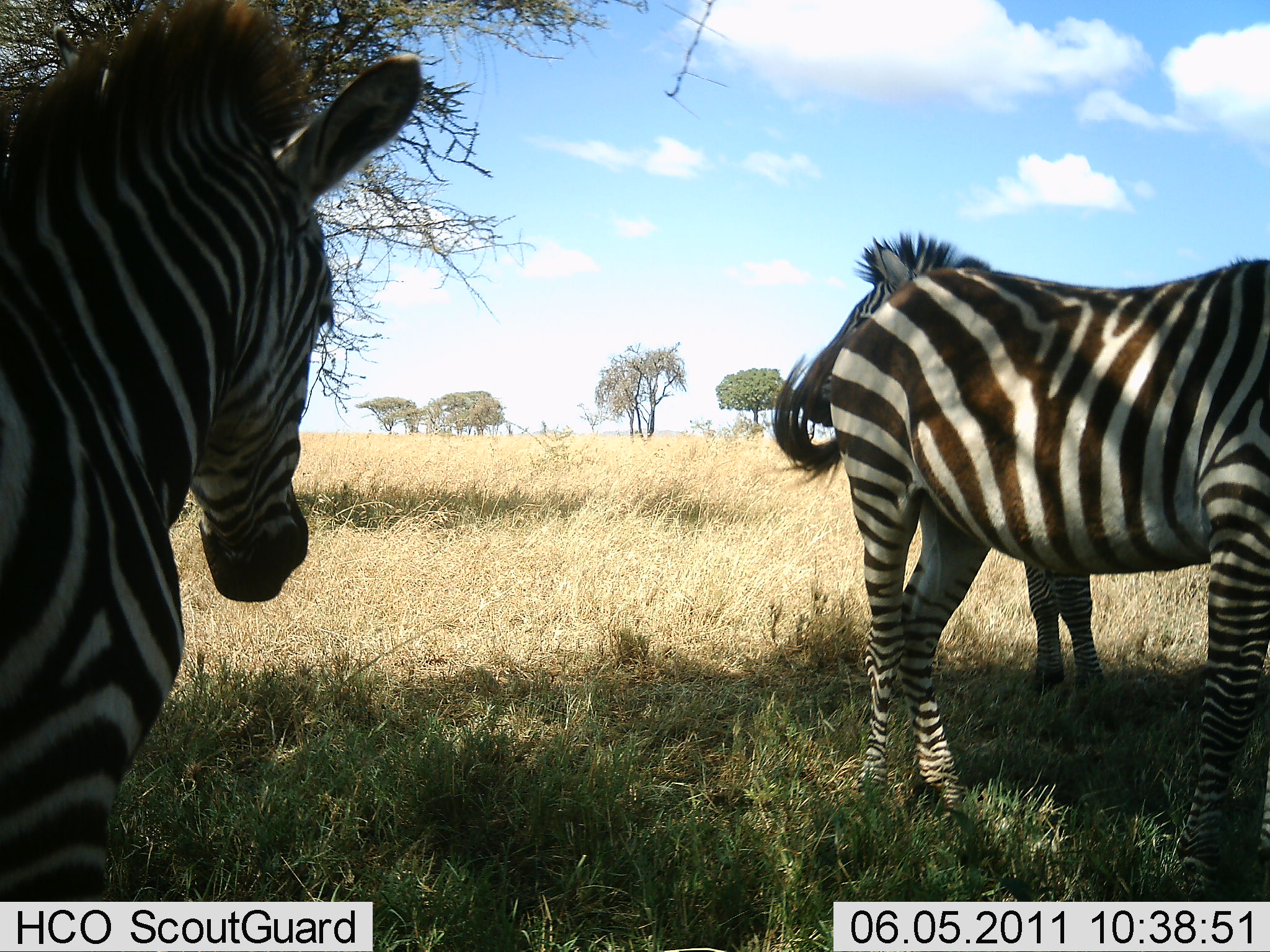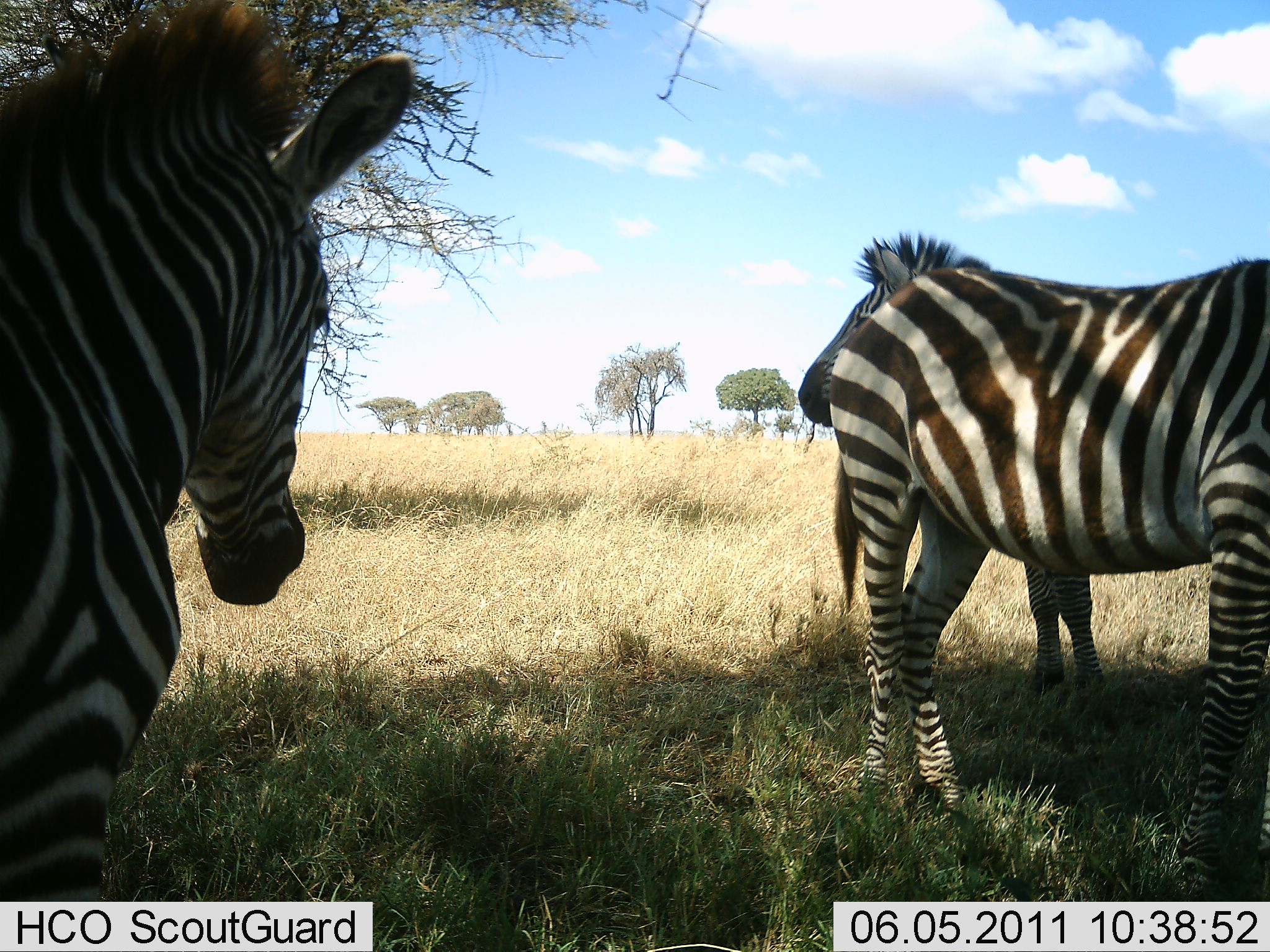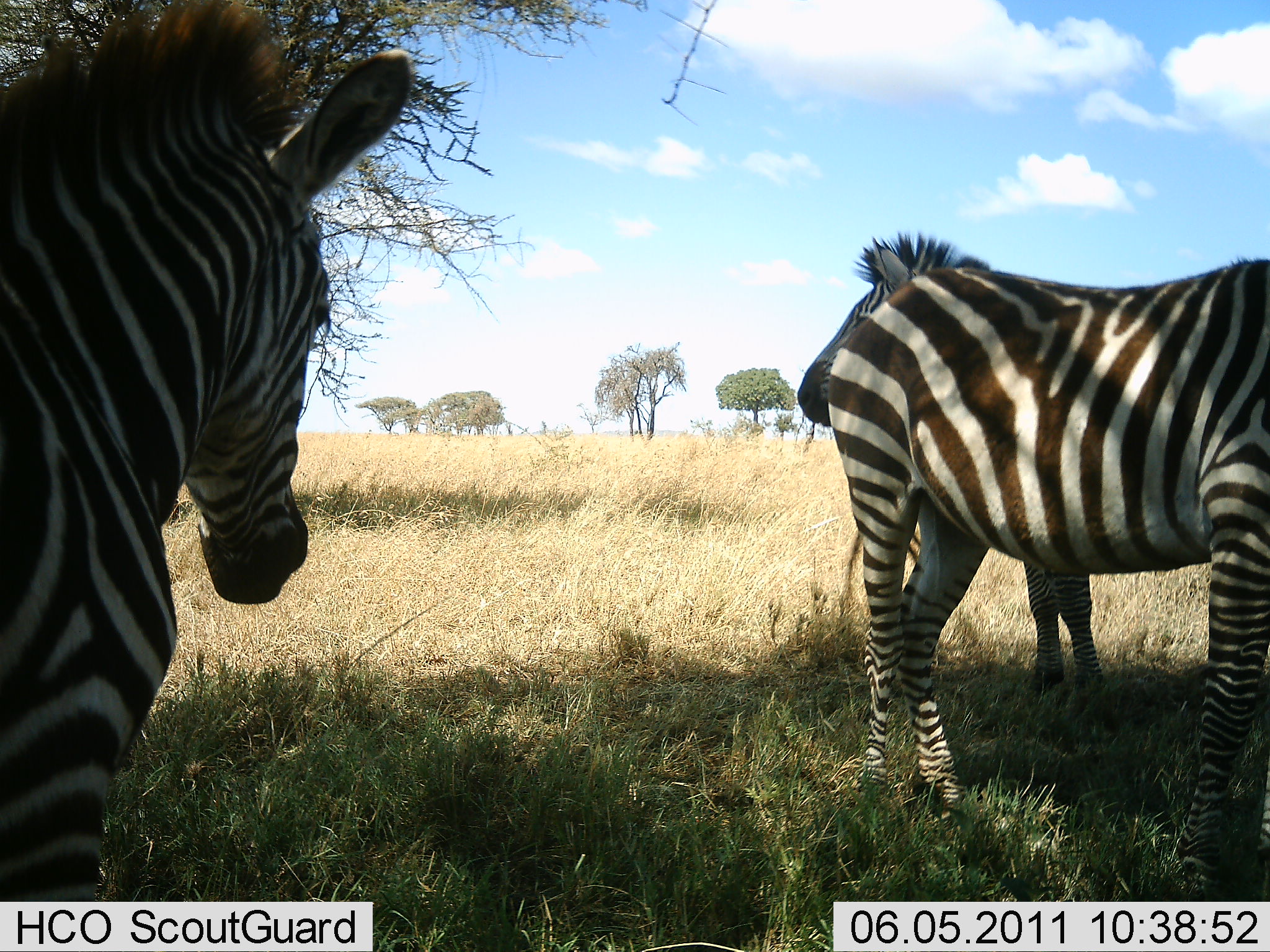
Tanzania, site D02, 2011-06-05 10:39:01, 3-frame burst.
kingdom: Animalia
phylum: Chordata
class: Mammalia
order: Perissodactyla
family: Equidae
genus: Equus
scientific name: Equus quagga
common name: plains zebra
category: zebra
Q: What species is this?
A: Zebra (plains zebra) (Equus quagga).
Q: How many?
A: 3.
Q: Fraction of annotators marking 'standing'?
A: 100%.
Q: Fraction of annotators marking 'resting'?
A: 0%.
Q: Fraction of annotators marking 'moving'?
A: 0%.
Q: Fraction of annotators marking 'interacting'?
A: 0%.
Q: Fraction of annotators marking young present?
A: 0%.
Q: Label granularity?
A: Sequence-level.